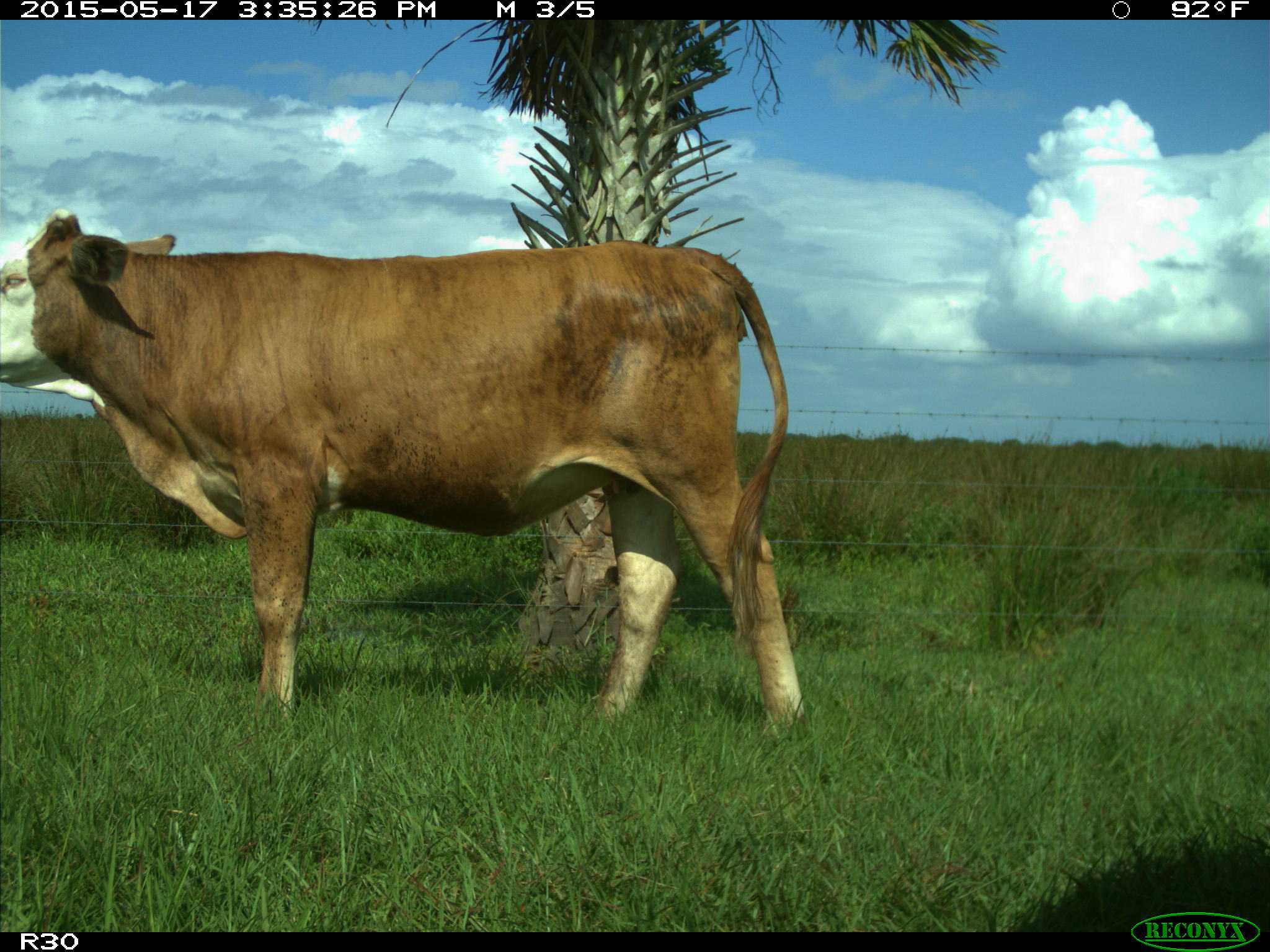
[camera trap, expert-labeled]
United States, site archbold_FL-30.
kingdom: Animalia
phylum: Chordata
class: Mammalia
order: Artiodactyla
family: Bovidae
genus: Bos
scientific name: Bos taurus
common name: domestic cow